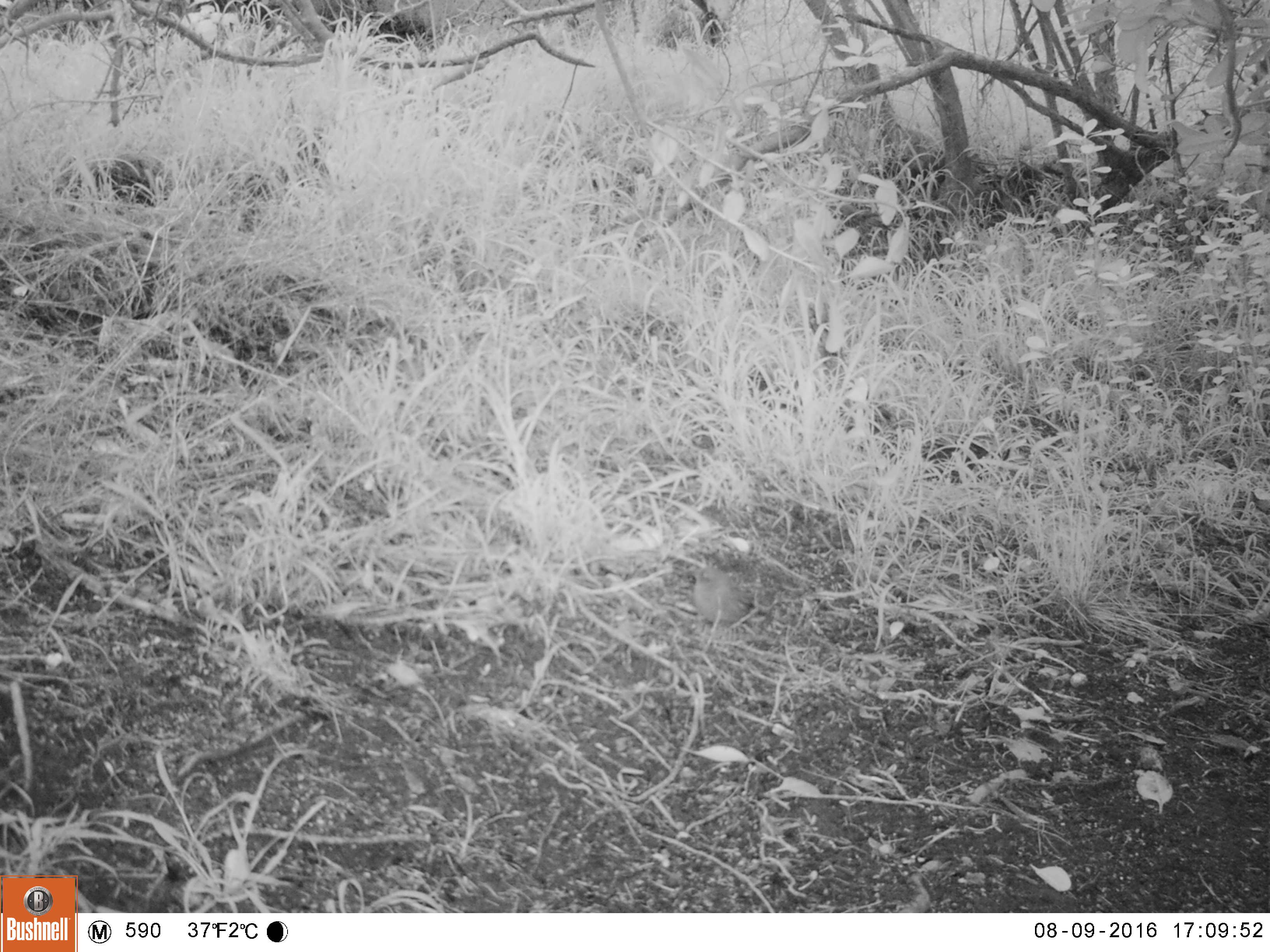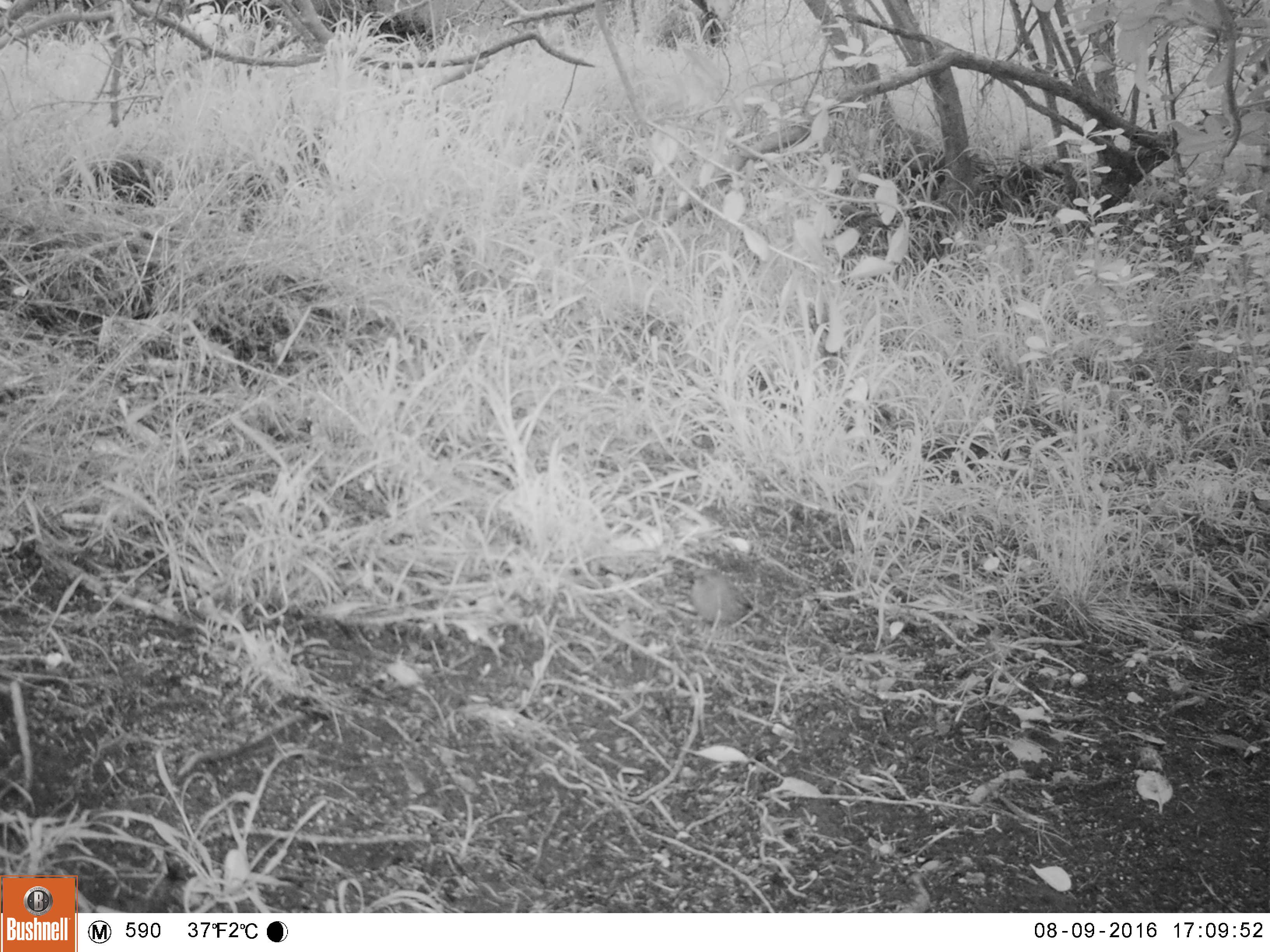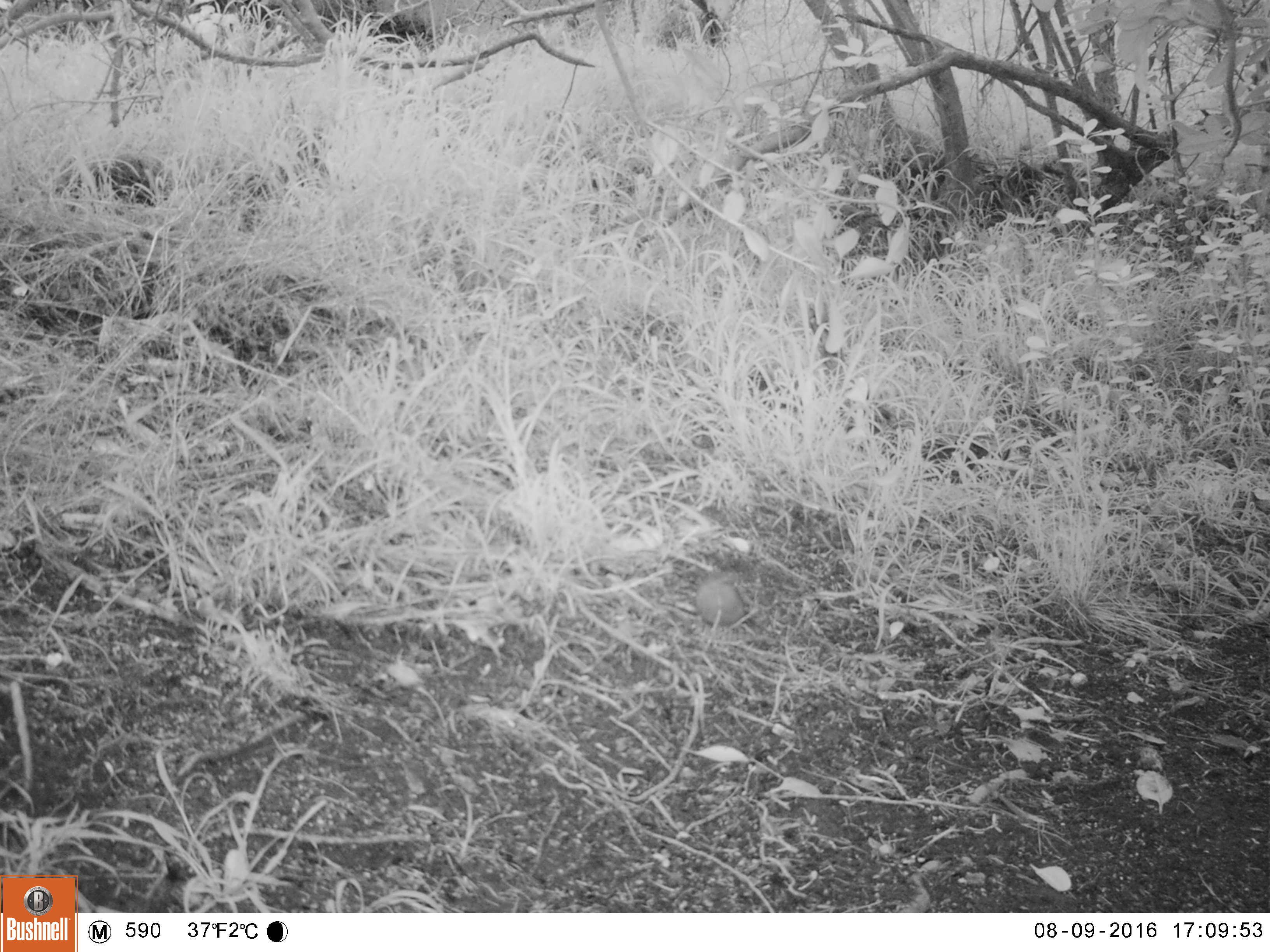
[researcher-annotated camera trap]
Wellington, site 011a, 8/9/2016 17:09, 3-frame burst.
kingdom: Animalia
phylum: Chordata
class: Aves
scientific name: Aves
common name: bird